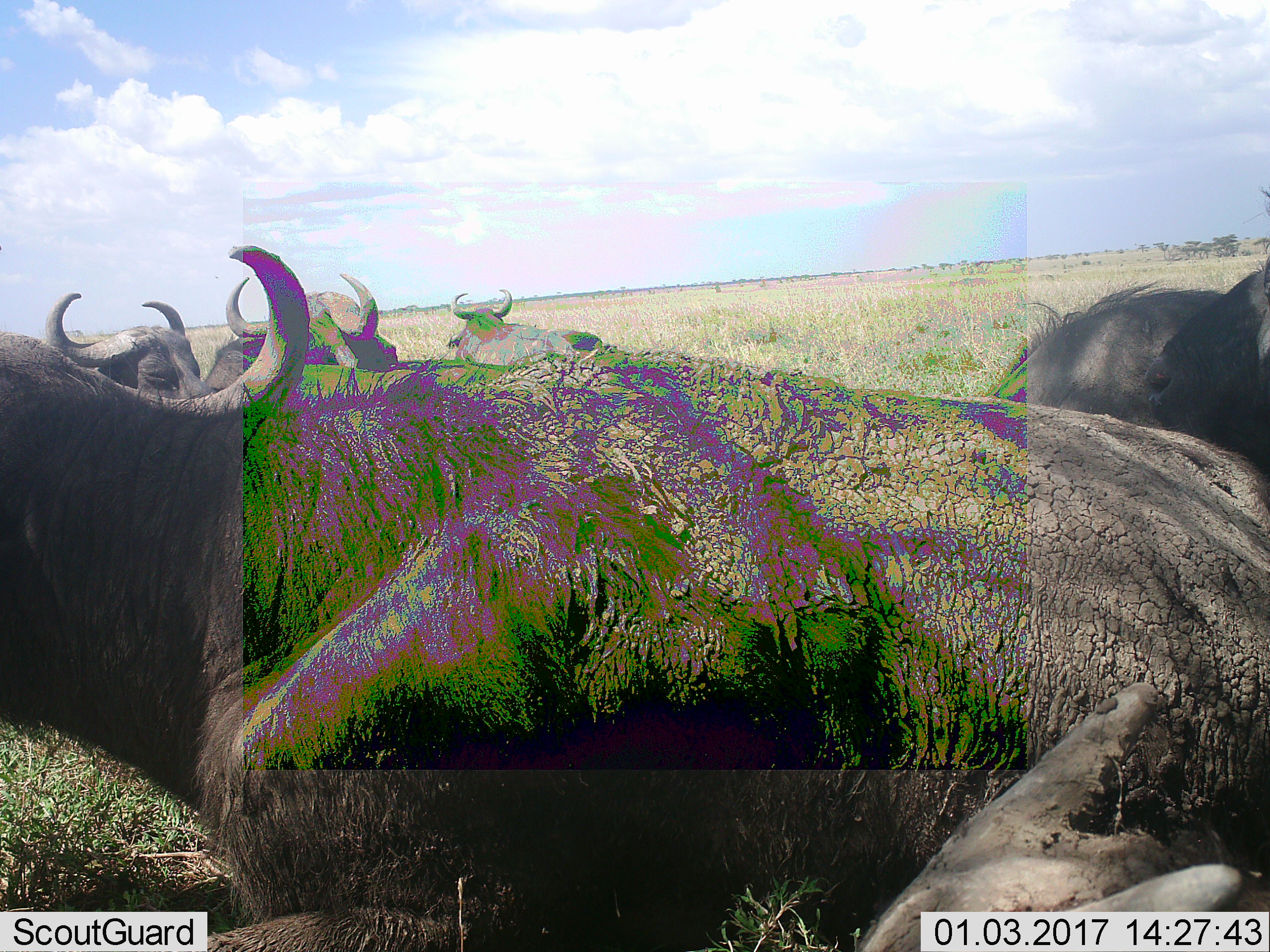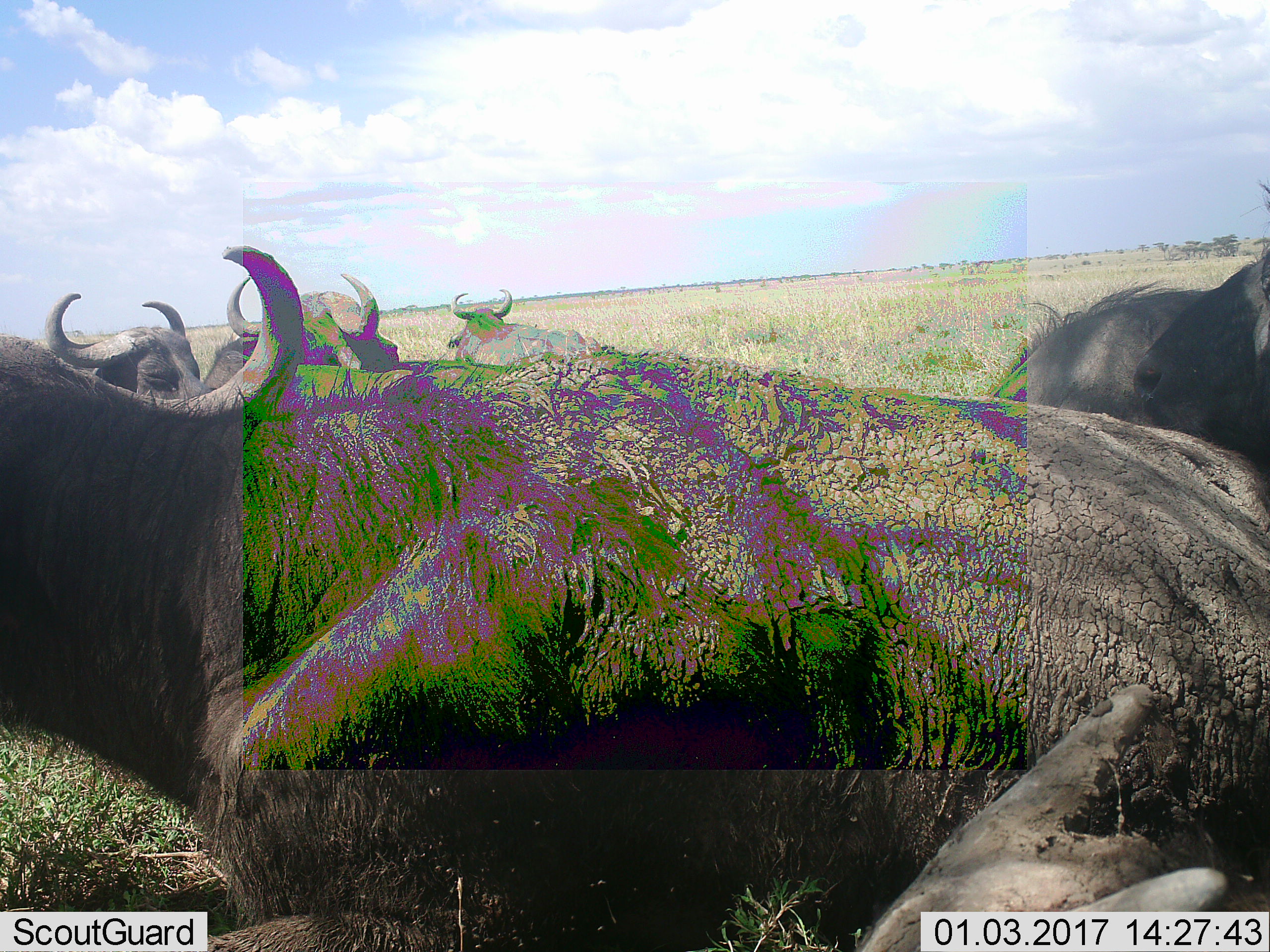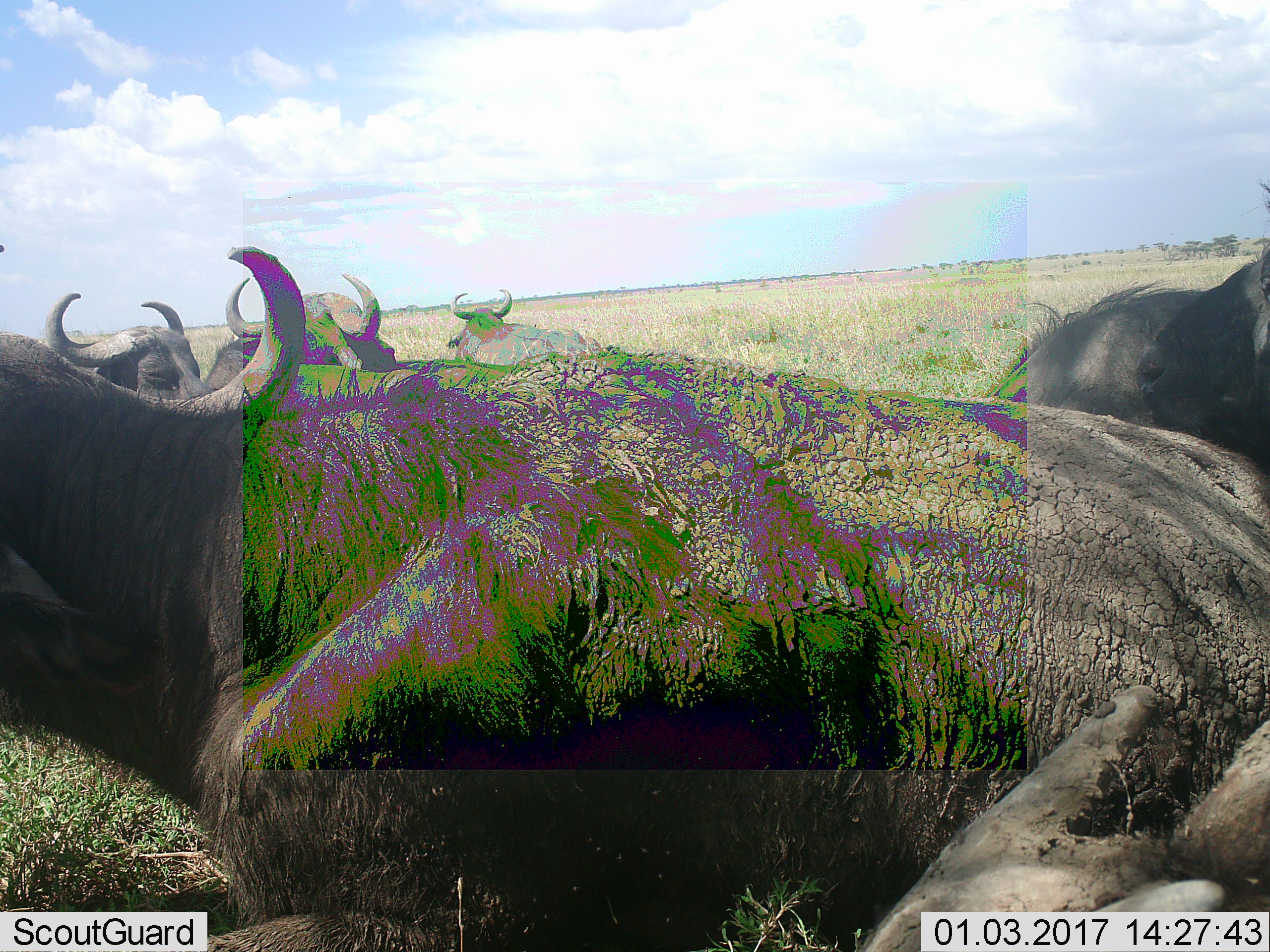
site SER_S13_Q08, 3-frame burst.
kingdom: Animalia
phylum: Chordata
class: Mammalia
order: Artiodactyla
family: Bovidae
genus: Syncerus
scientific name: Syncerus caffer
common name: african buffalo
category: buffalo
Buffalo (african buffalo) (Syncerus caffer), count 6. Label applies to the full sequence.